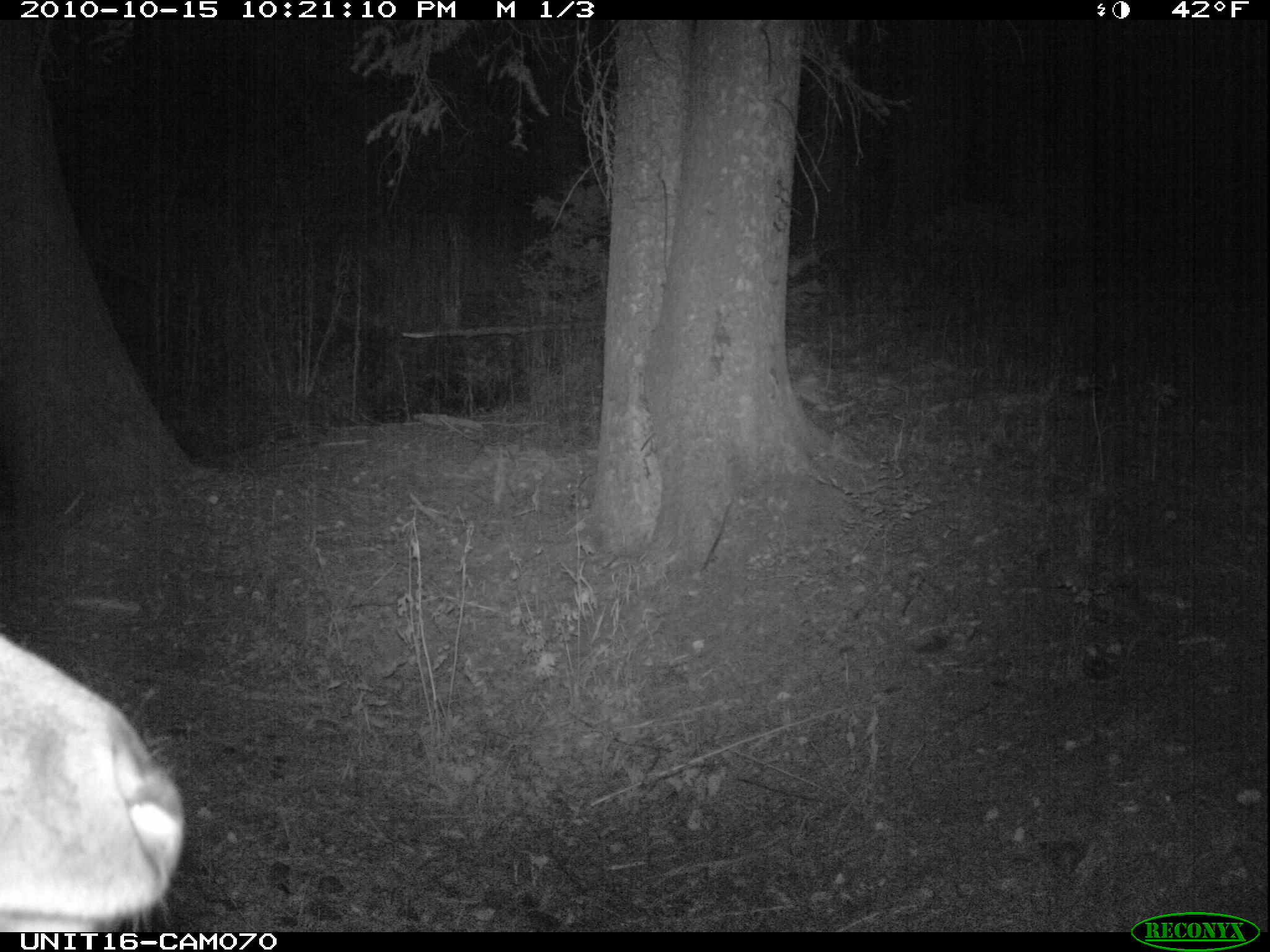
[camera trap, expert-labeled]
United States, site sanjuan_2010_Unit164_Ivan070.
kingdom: Animalia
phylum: Chordata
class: Mammalia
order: Artiodactyla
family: Cervidae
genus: Cervus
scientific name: Cervus elaphus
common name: red deer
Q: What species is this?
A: Cervus elaphus (red deer).